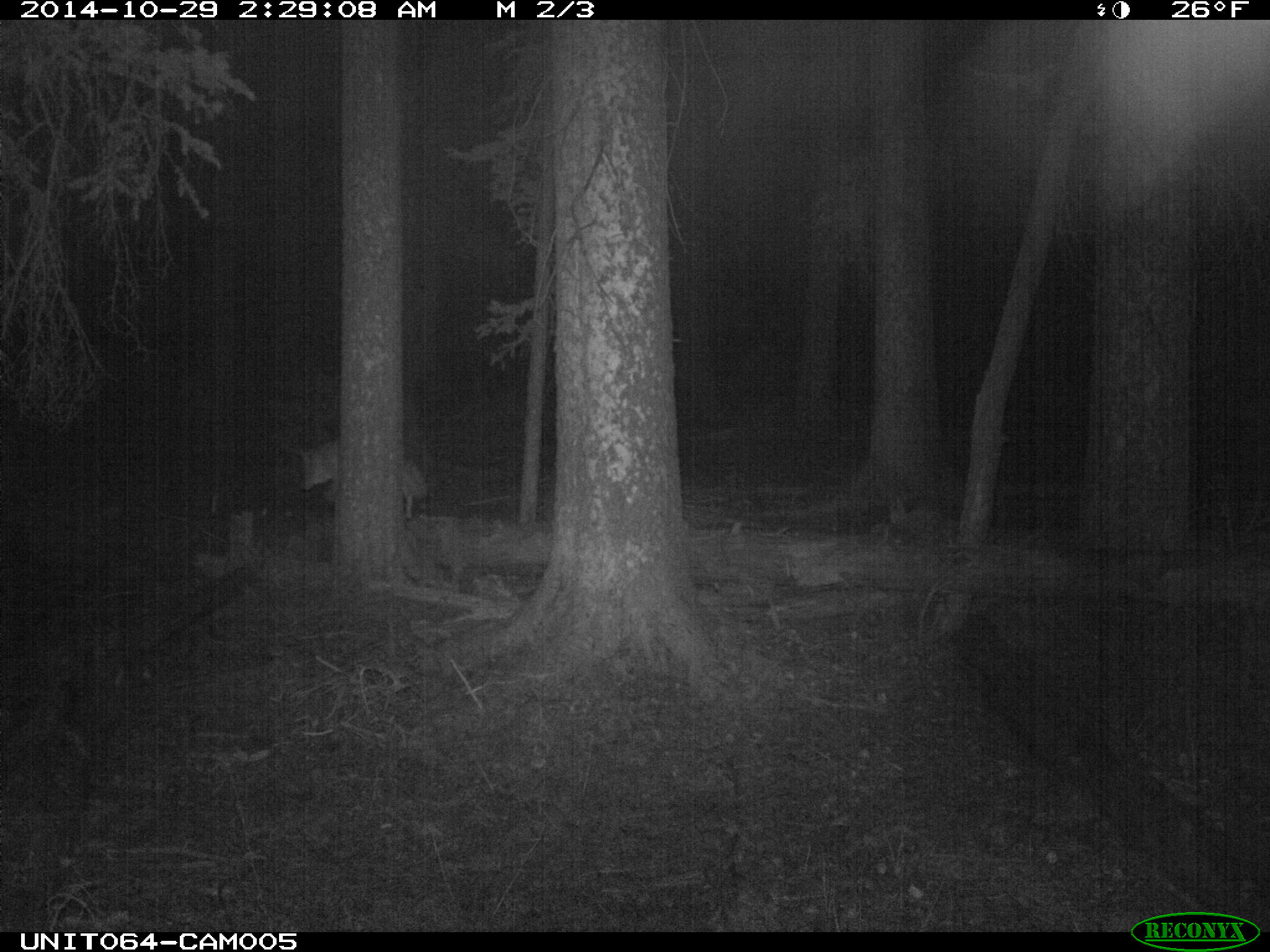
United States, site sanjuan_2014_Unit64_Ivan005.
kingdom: Animalia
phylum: Chordata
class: Mammalia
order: Carnivora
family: Canidae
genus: Canis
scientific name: Canis latrans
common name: coyote